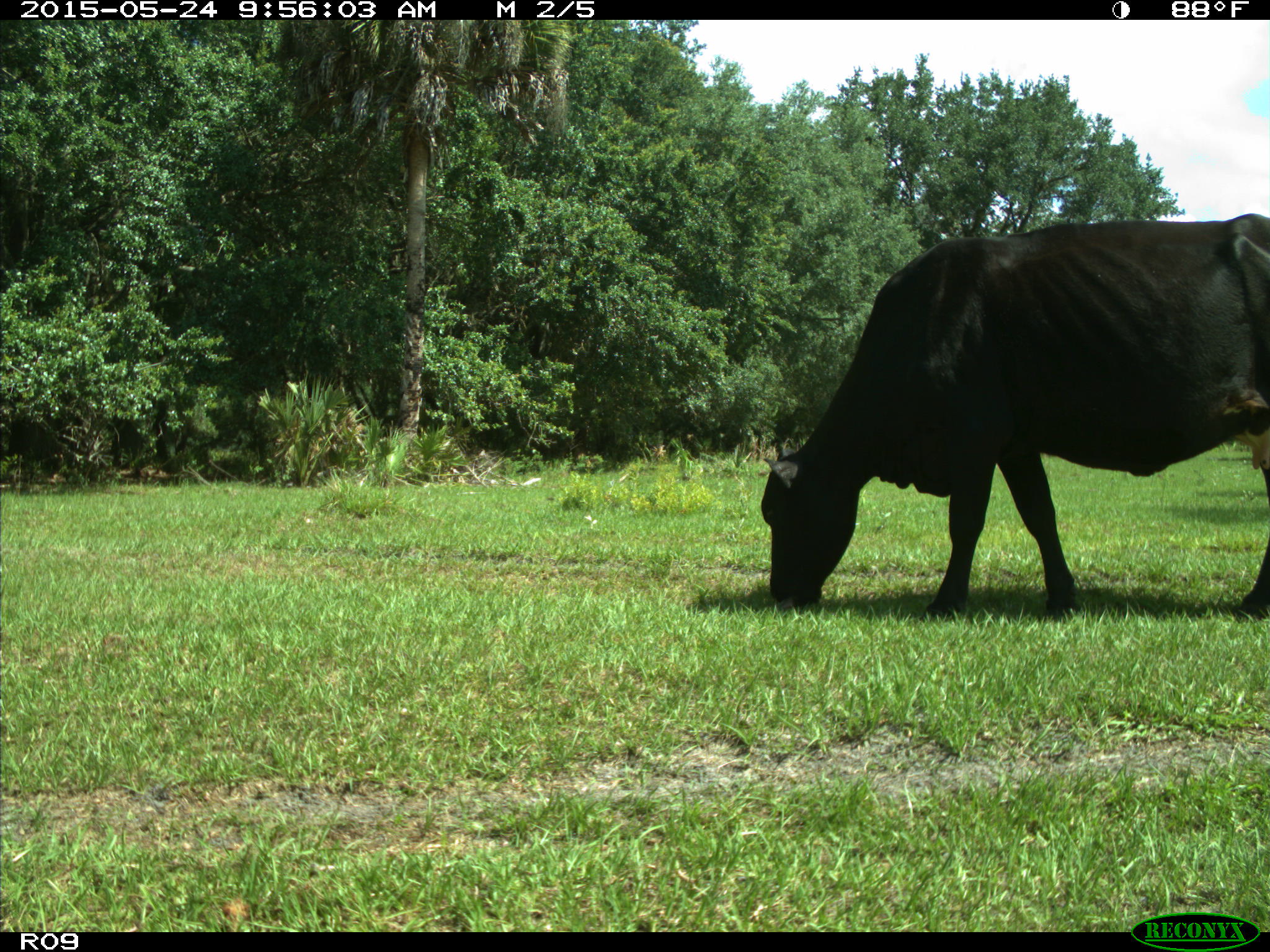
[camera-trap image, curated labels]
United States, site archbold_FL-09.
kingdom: Animalia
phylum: Chordata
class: Mammalia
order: Artiodactyla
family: Bovidae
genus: Bos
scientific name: Bos taurus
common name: domestic cow